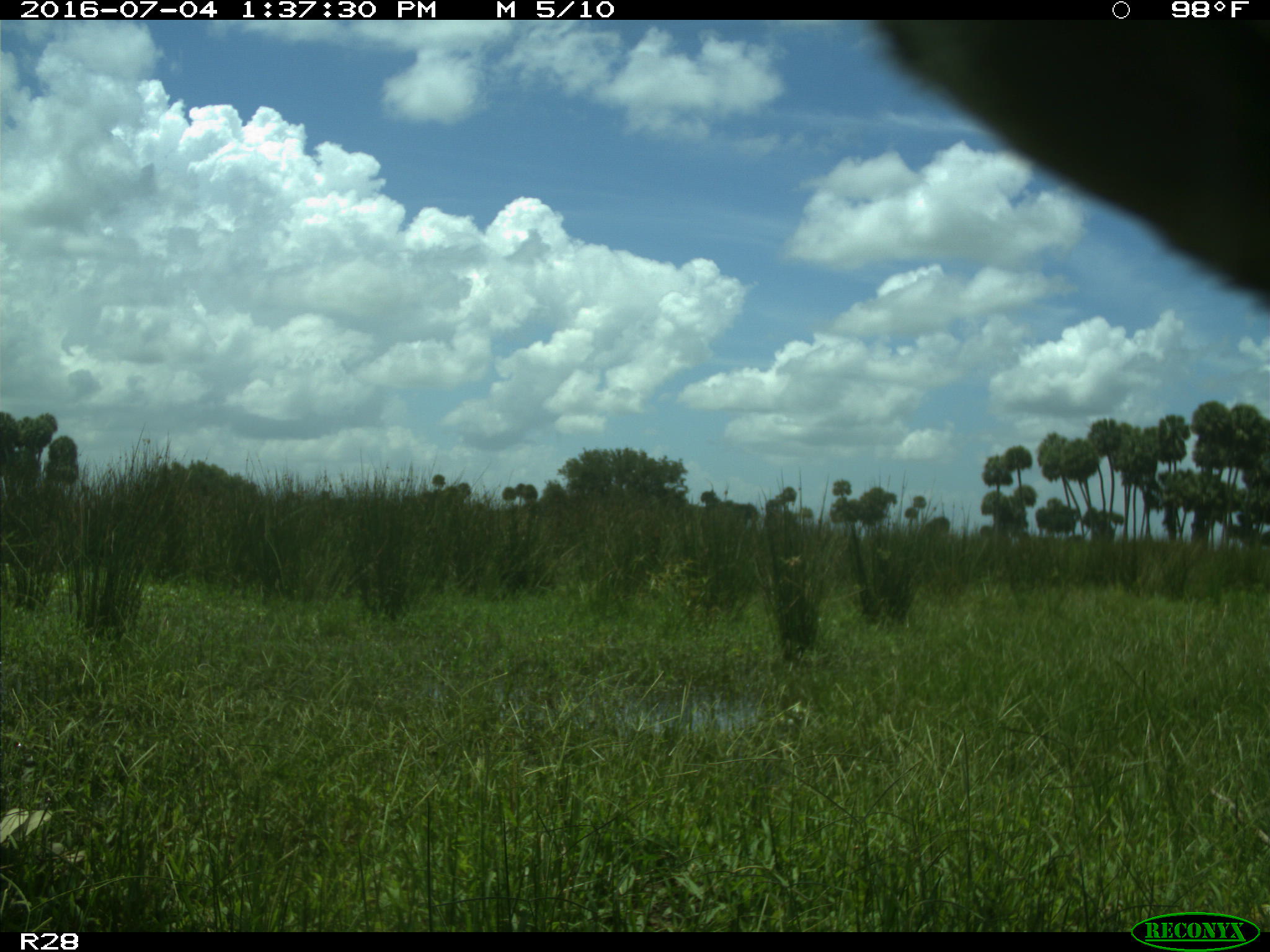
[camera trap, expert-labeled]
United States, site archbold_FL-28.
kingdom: Animalia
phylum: Chordata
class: Mammalia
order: Artiodactyla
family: Bovidae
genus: Bos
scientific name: Bos taurus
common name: domestic cow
Bos taurus (domestic cow).